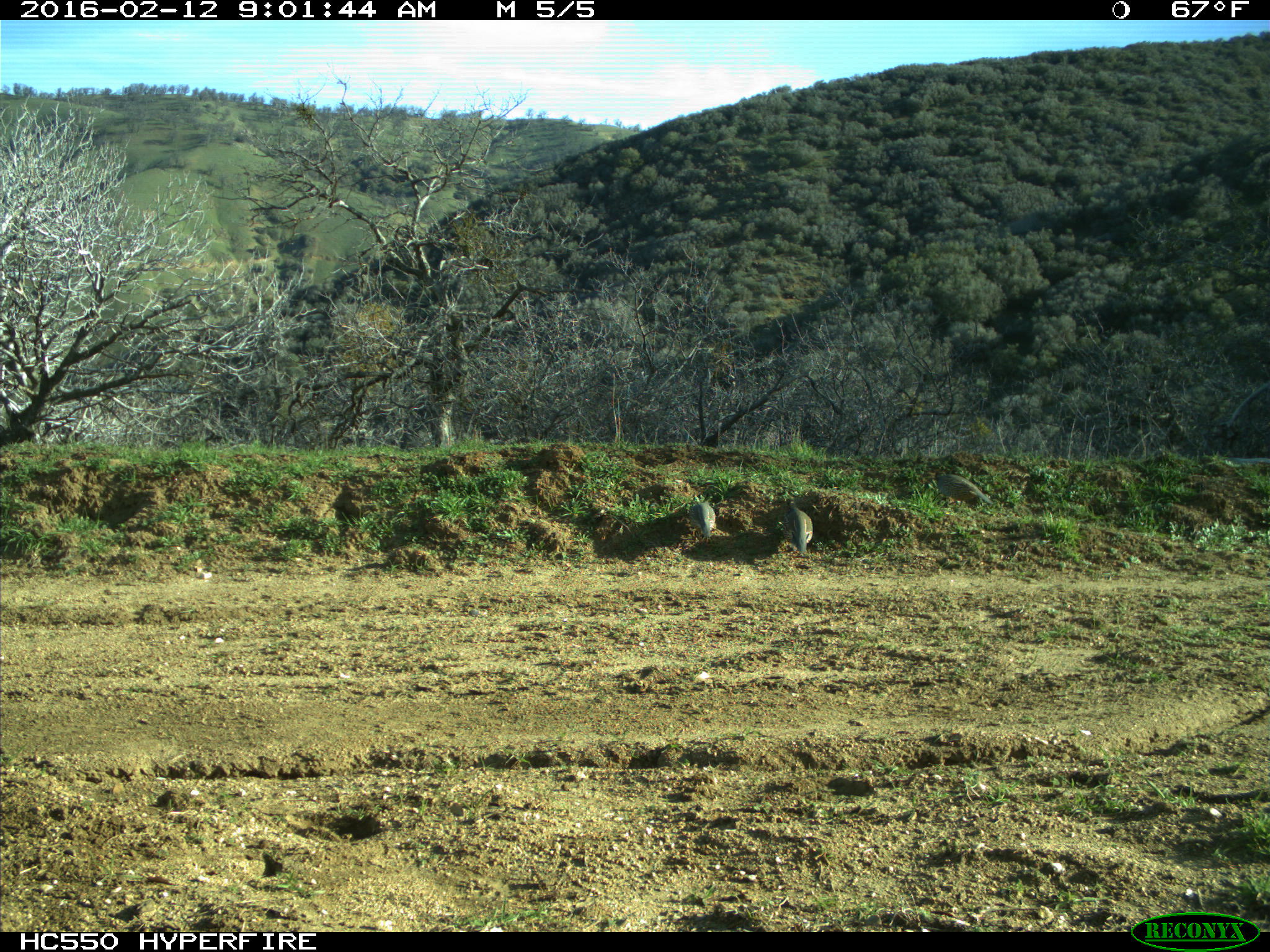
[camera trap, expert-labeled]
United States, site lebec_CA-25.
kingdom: Animalia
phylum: Chordata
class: Aves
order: Galliformes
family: Odontophoridae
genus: Callipepla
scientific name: Callipepla californica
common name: california quail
Callipepla californica (california quail).